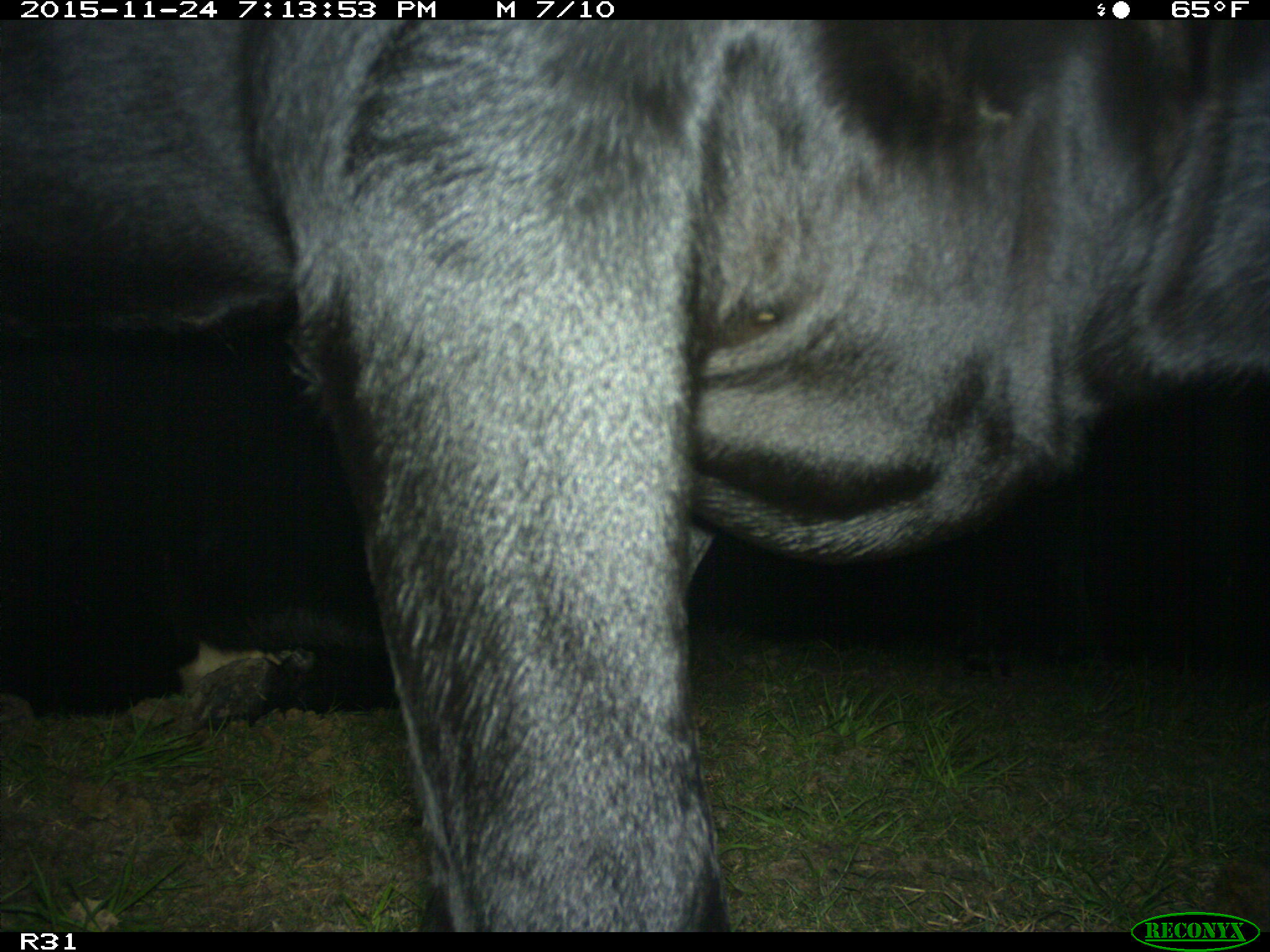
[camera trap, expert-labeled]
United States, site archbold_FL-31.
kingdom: Animalia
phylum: Chordata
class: Mammalia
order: Artiodactyla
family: Bovidae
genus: Bos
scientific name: Bos taurus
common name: domestic cow